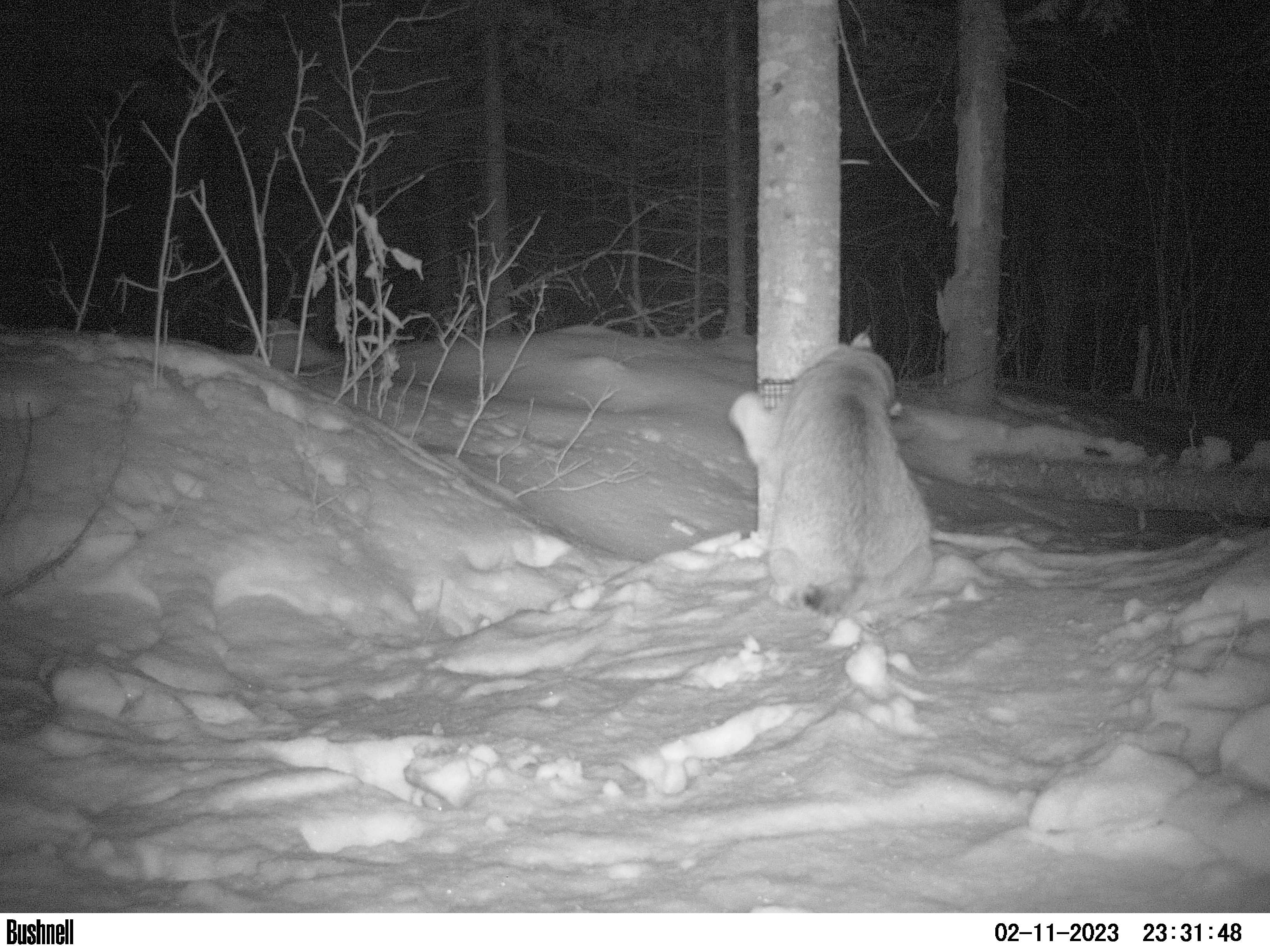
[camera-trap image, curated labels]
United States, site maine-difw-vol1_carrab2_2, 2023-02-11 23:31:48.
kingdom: Animalia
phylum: Chordata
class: Mammalia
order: Carnivora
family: Felidae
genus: Lynx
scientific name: Lynx rufus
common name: bobcat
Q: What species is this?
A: Bobcat (Lynx rufus).